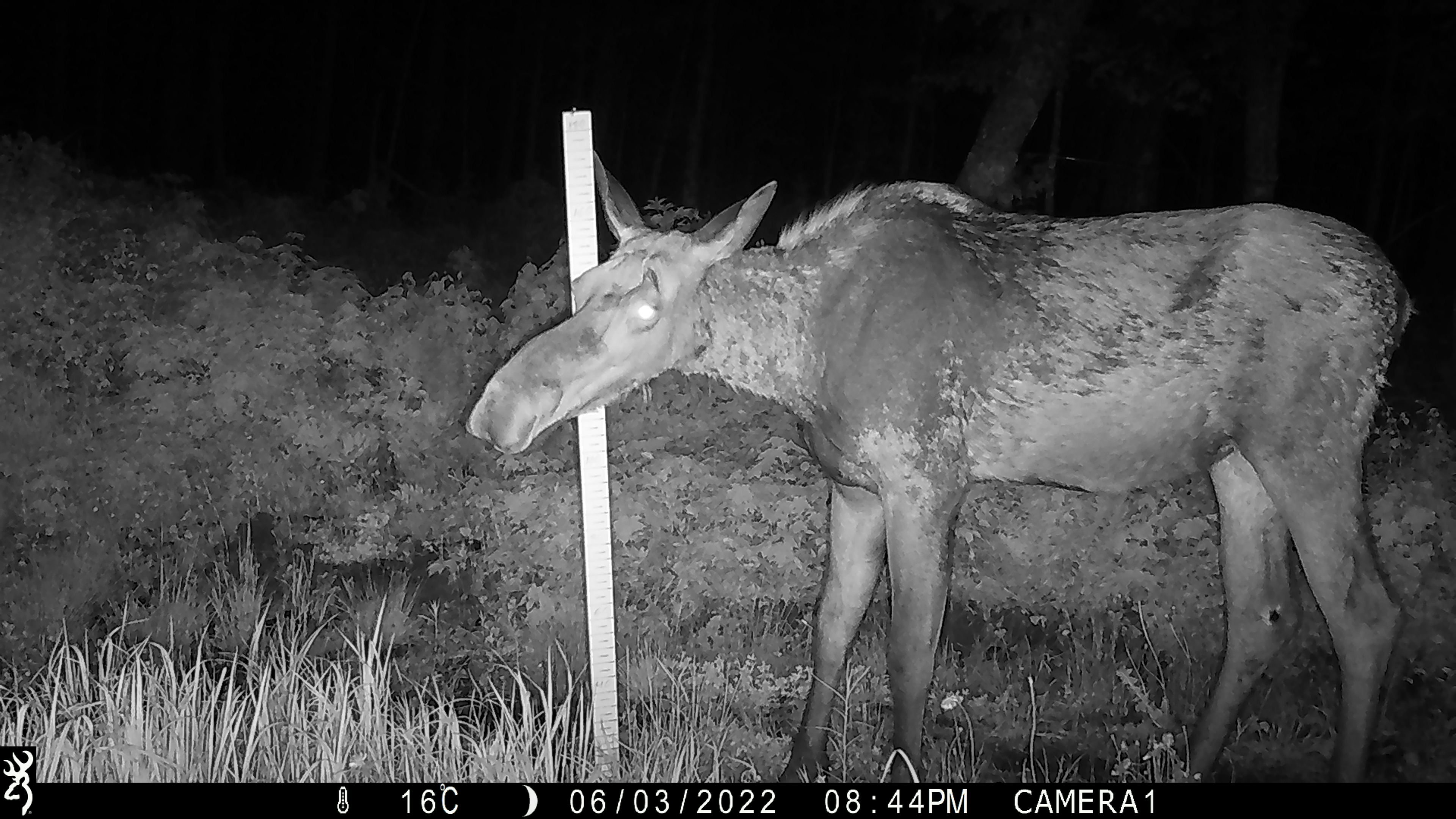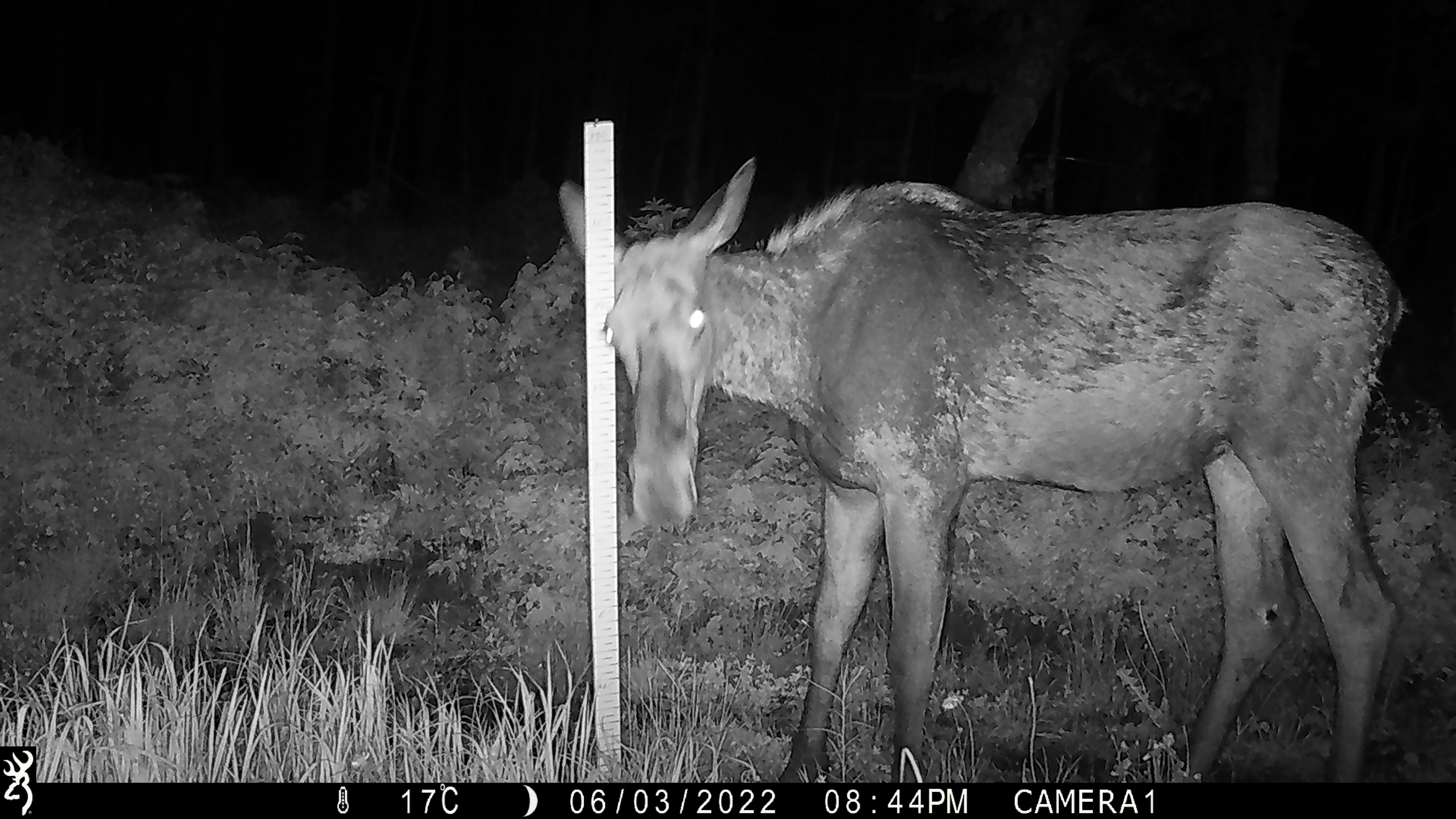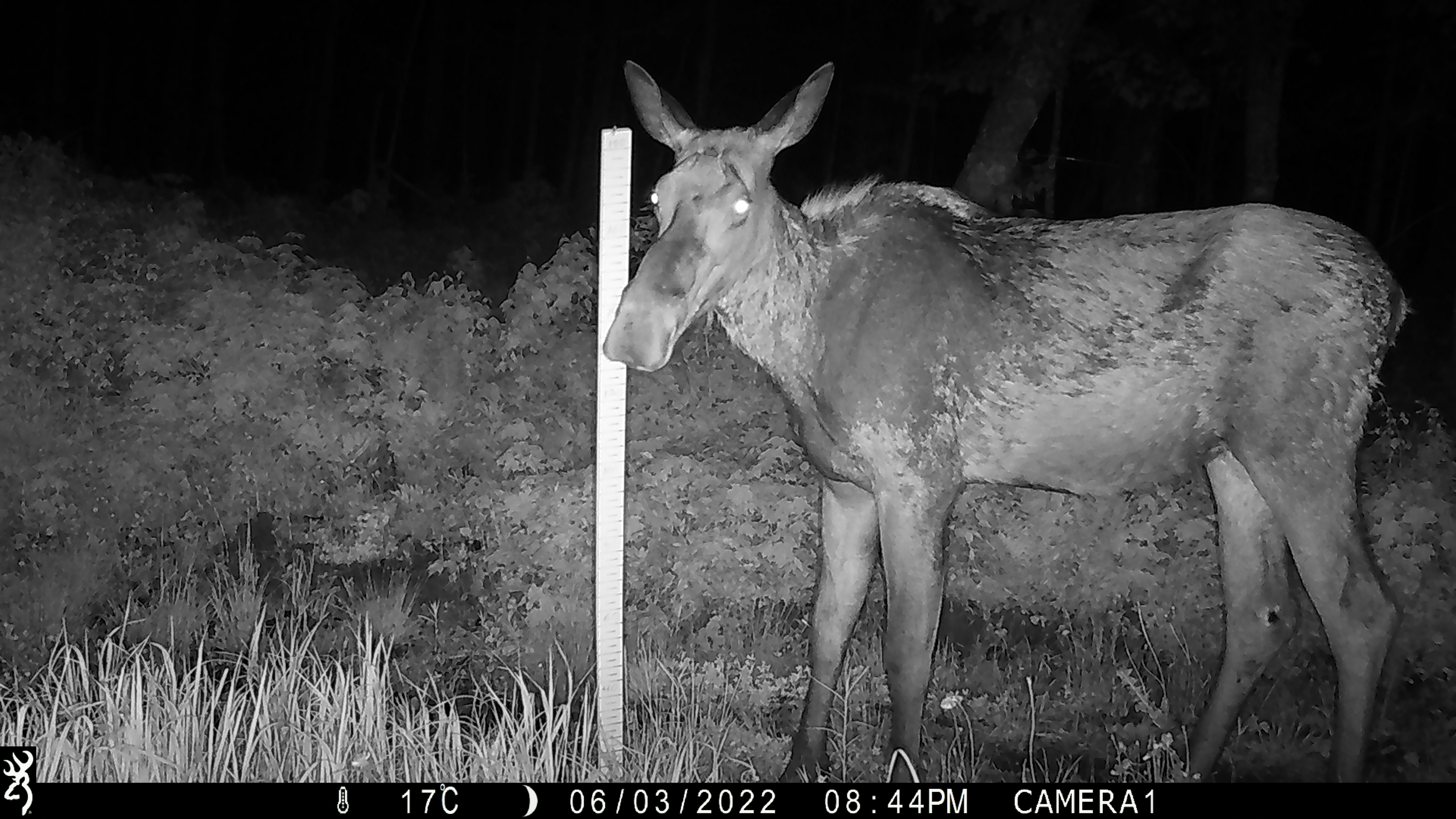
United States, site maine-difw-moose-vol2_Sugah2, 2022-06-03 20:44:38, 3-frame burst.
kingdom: Animalia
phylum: Chordata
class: Mammalia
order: Artiodactyla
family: Cervidae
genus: Alces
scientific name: Alces alces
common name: moose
Moose (Alces alces).